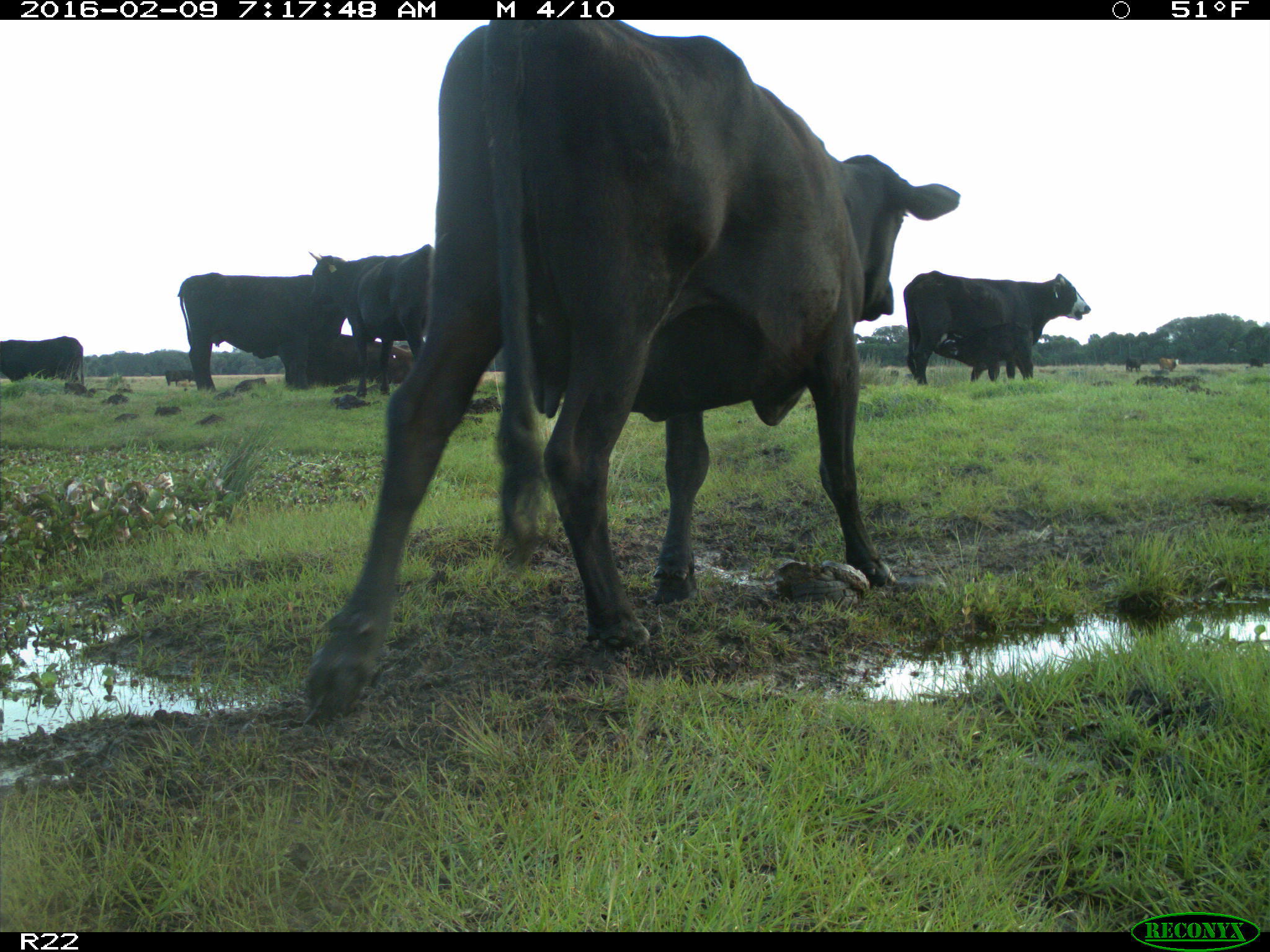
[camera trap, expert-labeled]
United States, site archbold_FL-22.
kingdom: Animalia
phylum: Chordata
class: Mammalia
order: Artiodactyla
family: Bovidae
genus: Bos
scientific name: Bos taurus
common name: domestic cow